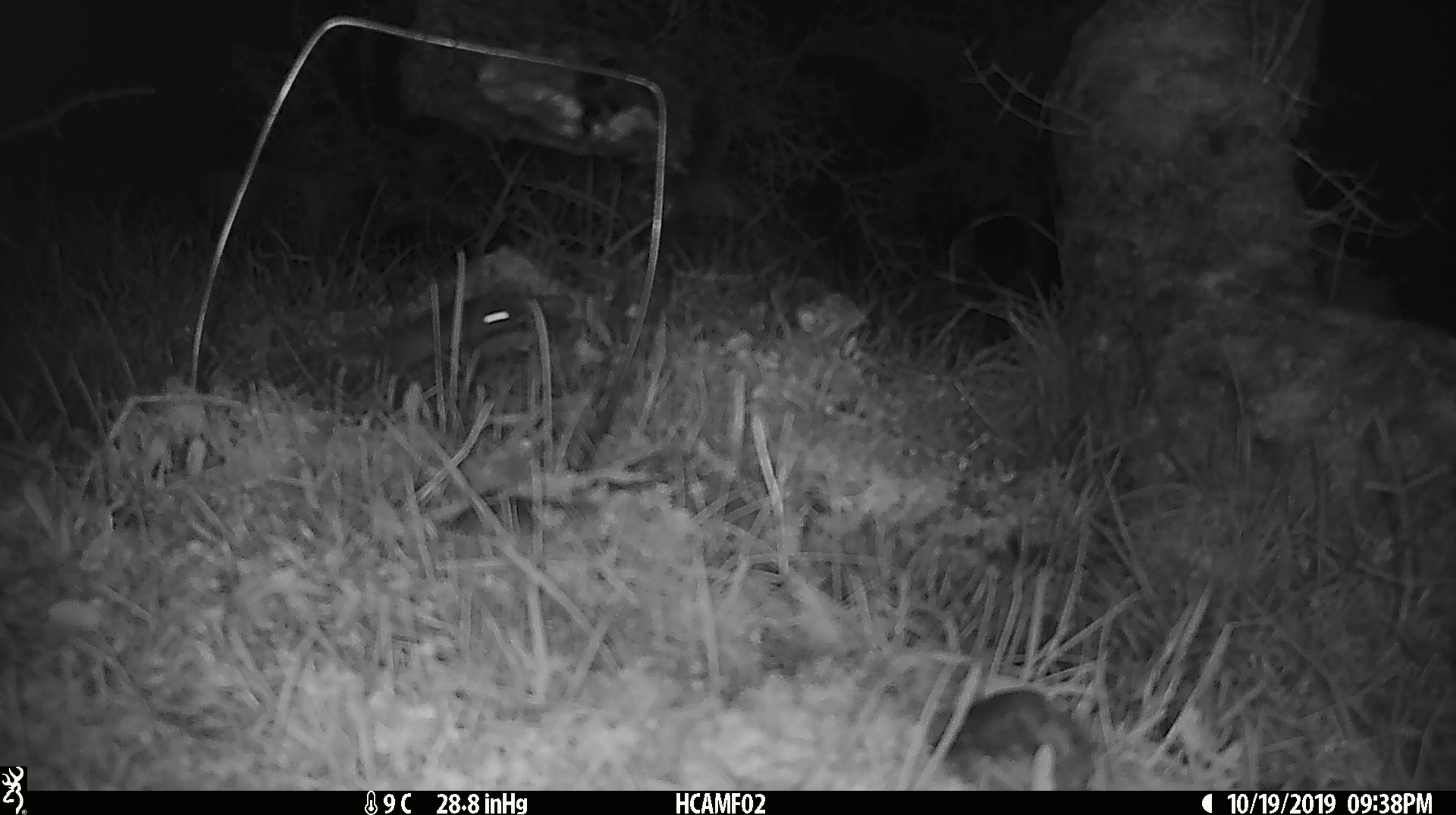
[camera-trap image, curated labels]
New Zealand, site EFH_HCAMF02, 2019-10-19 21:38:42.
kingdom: Animalia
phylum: Chordata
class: Mammalia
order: Rodentia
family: Muridae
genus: Mus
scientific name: Mus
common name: mouse